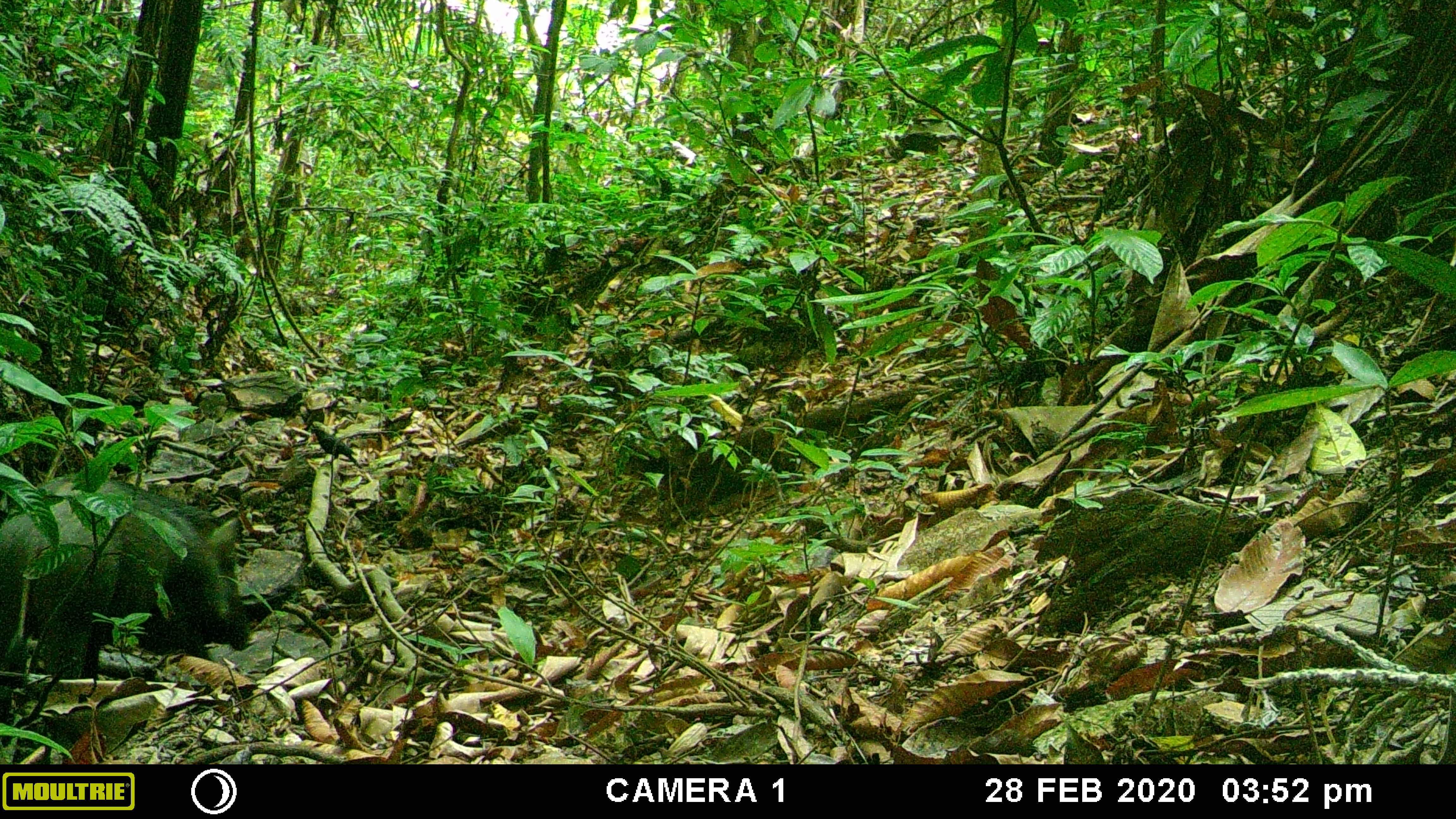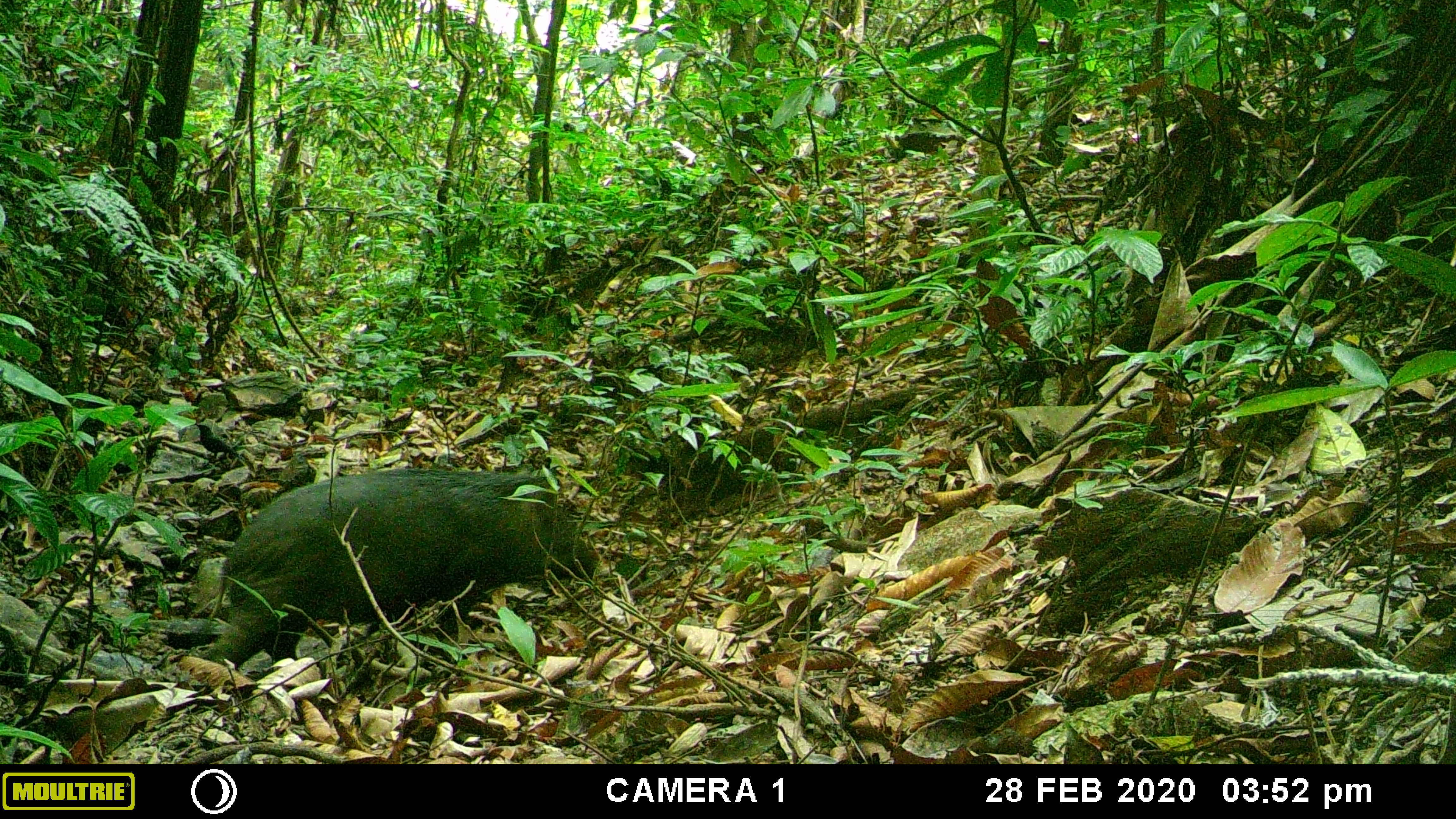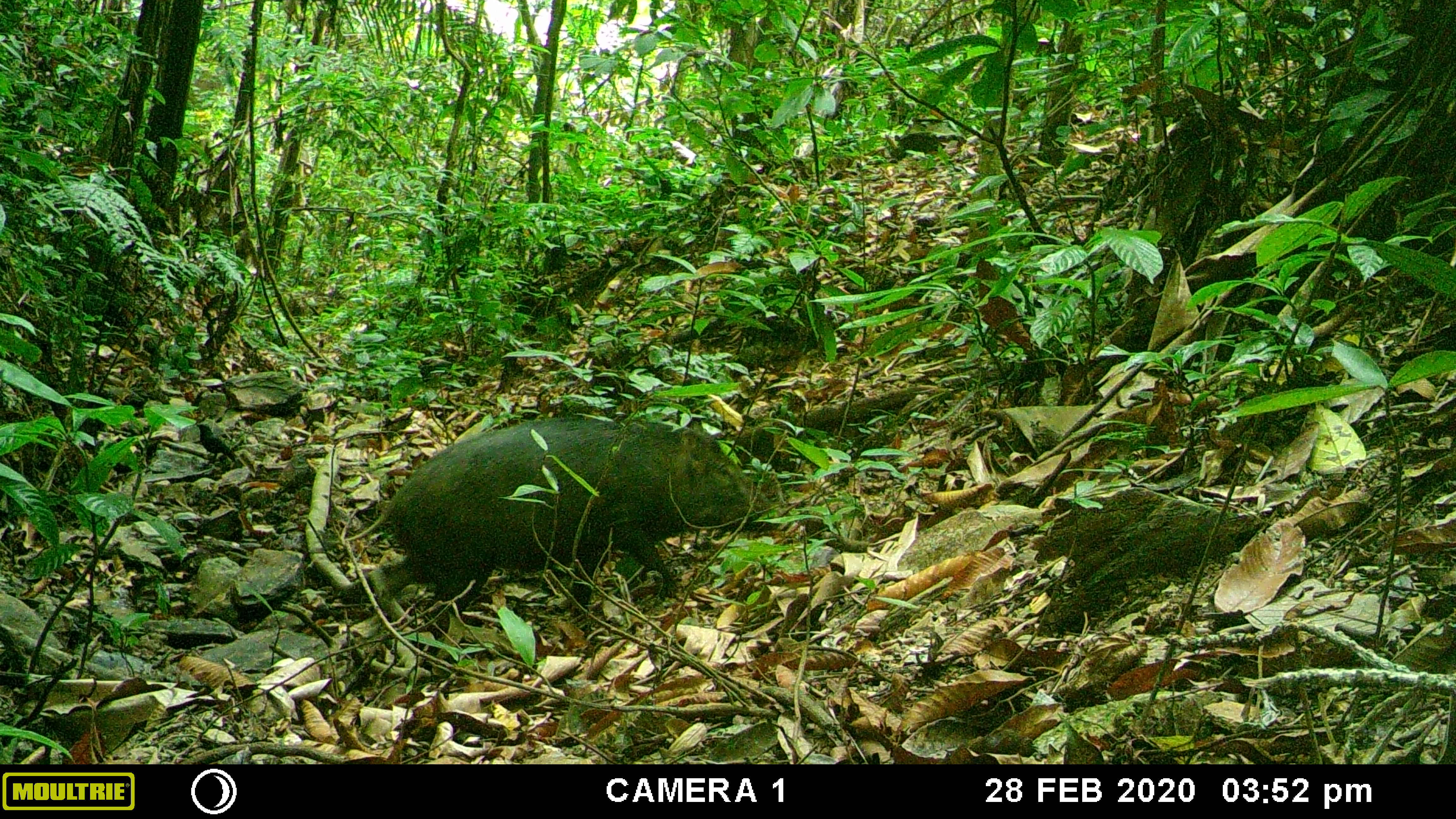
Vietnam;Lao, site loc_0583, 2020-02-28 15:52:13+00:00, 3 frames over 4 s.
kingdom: Animalia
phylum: Chordata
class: Mammalia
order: Artiodactyla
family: Suidae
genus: Sus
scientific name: Sus scrofa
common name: eurasian wild pig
Eurasian wild pig (Sus scrofa). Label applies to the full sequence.